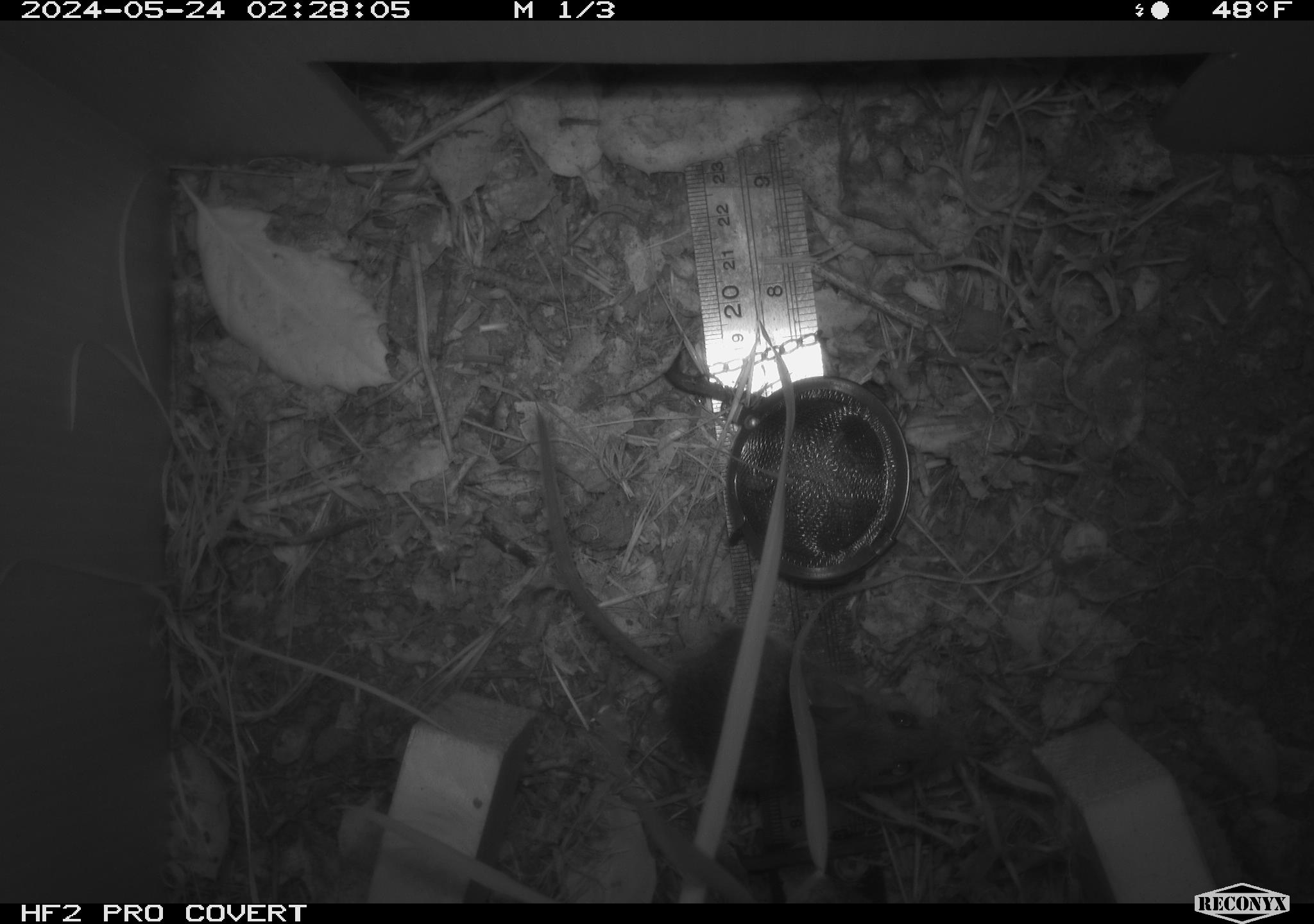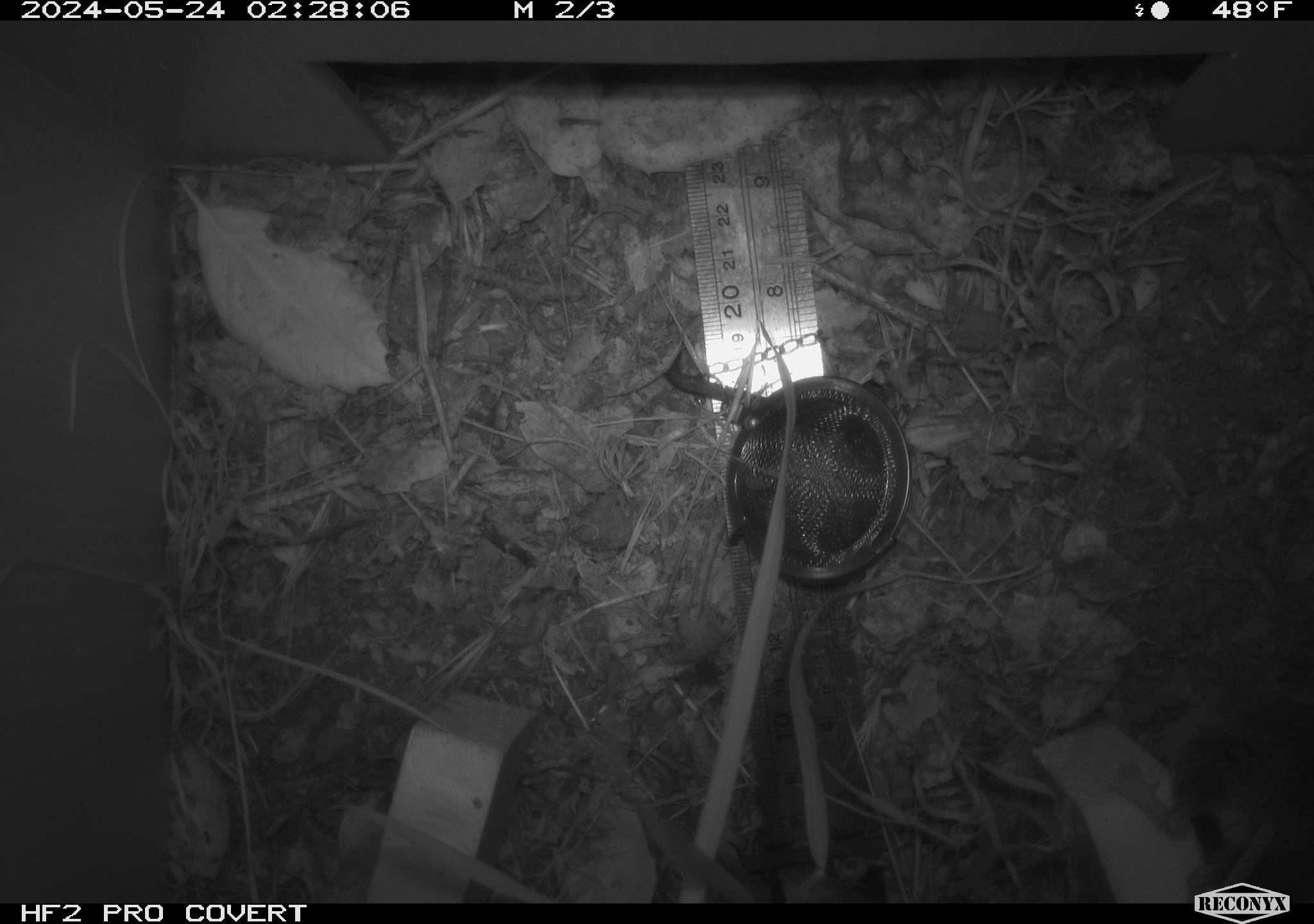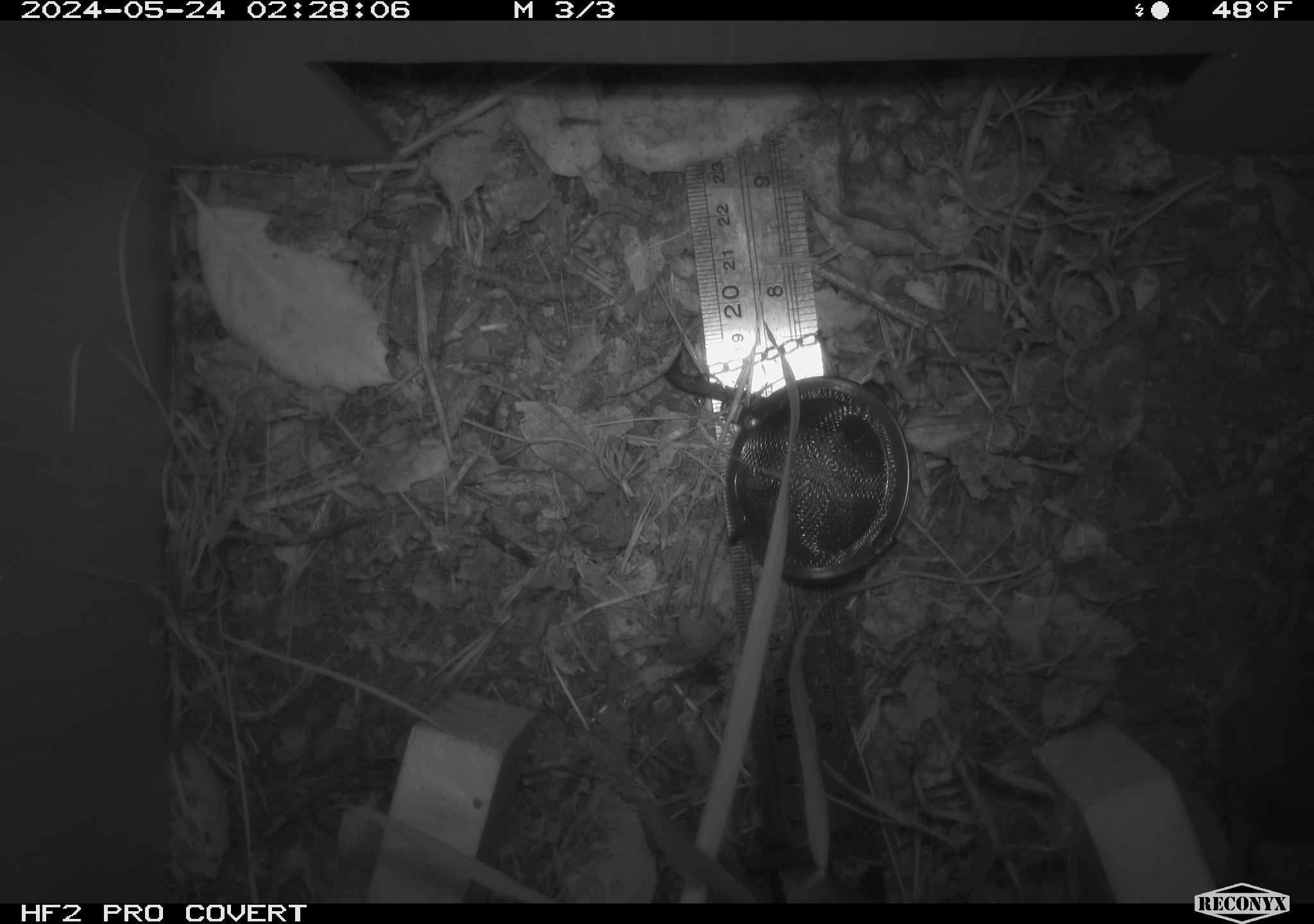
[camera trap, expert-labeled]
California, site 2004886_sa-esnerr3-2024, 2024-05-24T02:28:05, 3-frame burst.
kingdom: Animalia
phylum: Chordata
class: Mammalia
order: Rodentia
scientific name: Rodentia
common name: rodent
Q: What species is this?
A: Rodent (Rodentia).